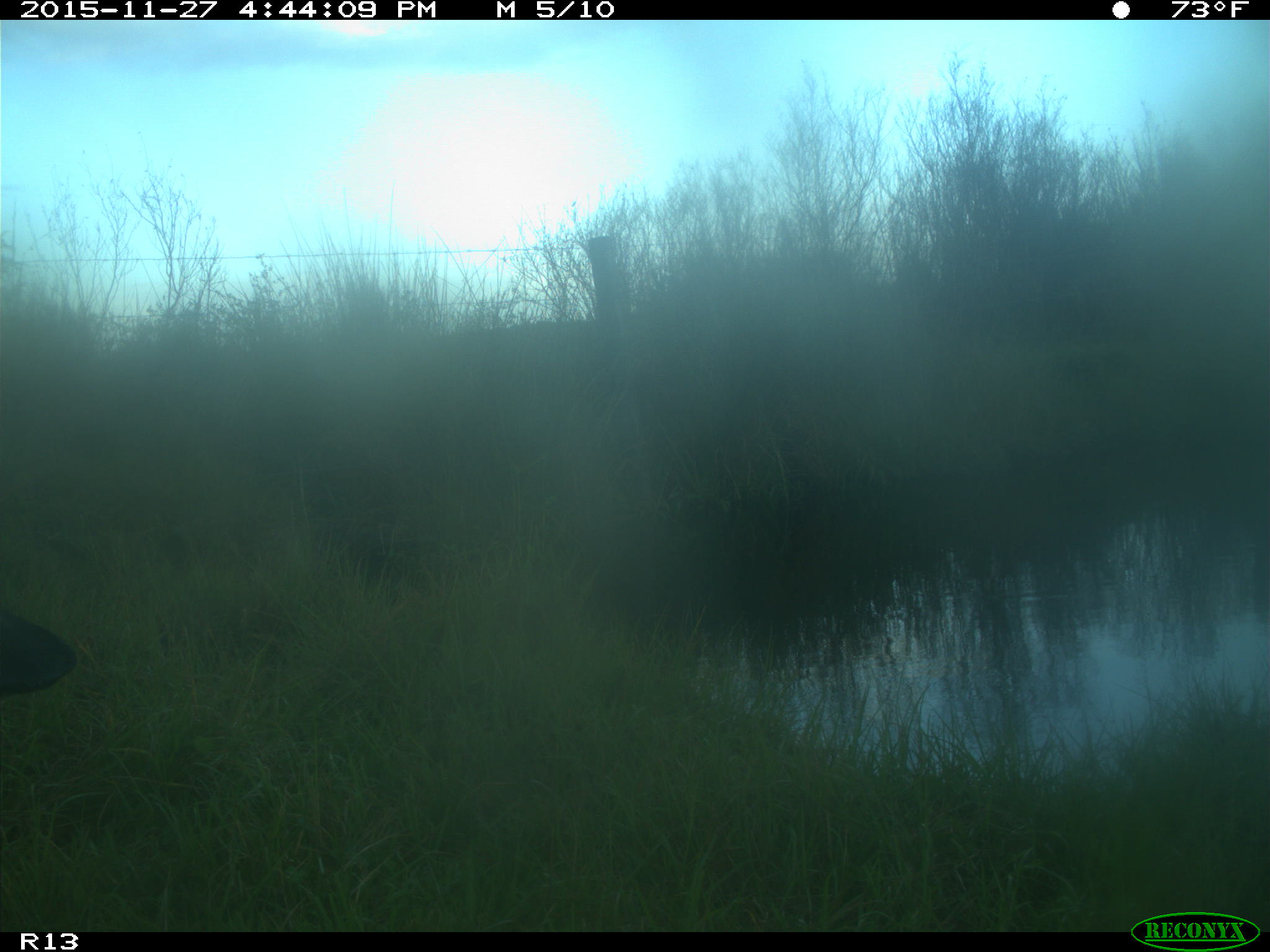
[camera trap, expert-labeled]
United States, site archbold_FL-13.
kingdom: Animalia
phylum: Chordata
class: Mammalia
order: Artiodactyla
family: Bovidae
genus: Bos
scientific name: Bos taurus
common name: domestic cow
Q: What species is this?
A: Bos taurus (domestic cow).